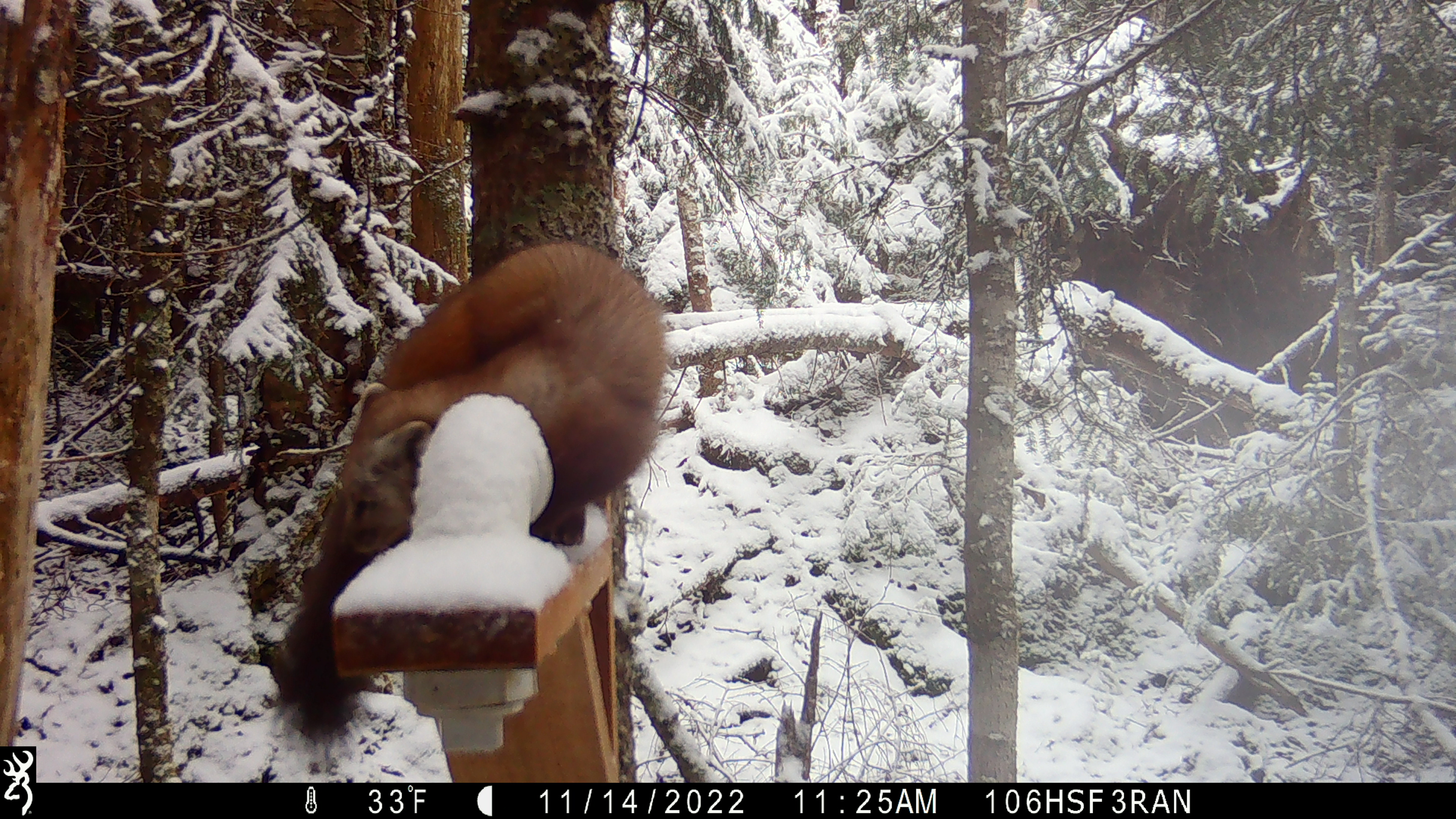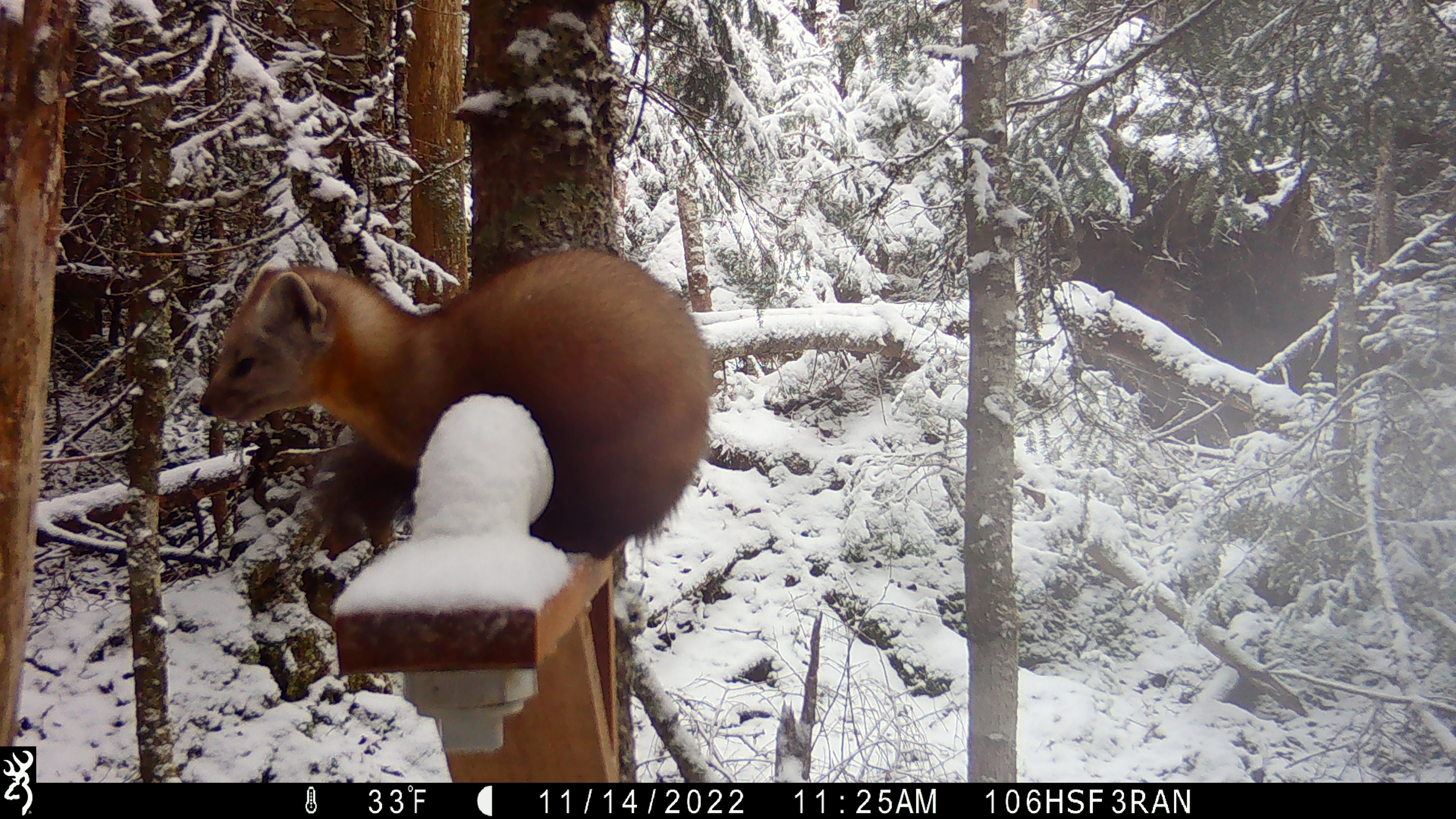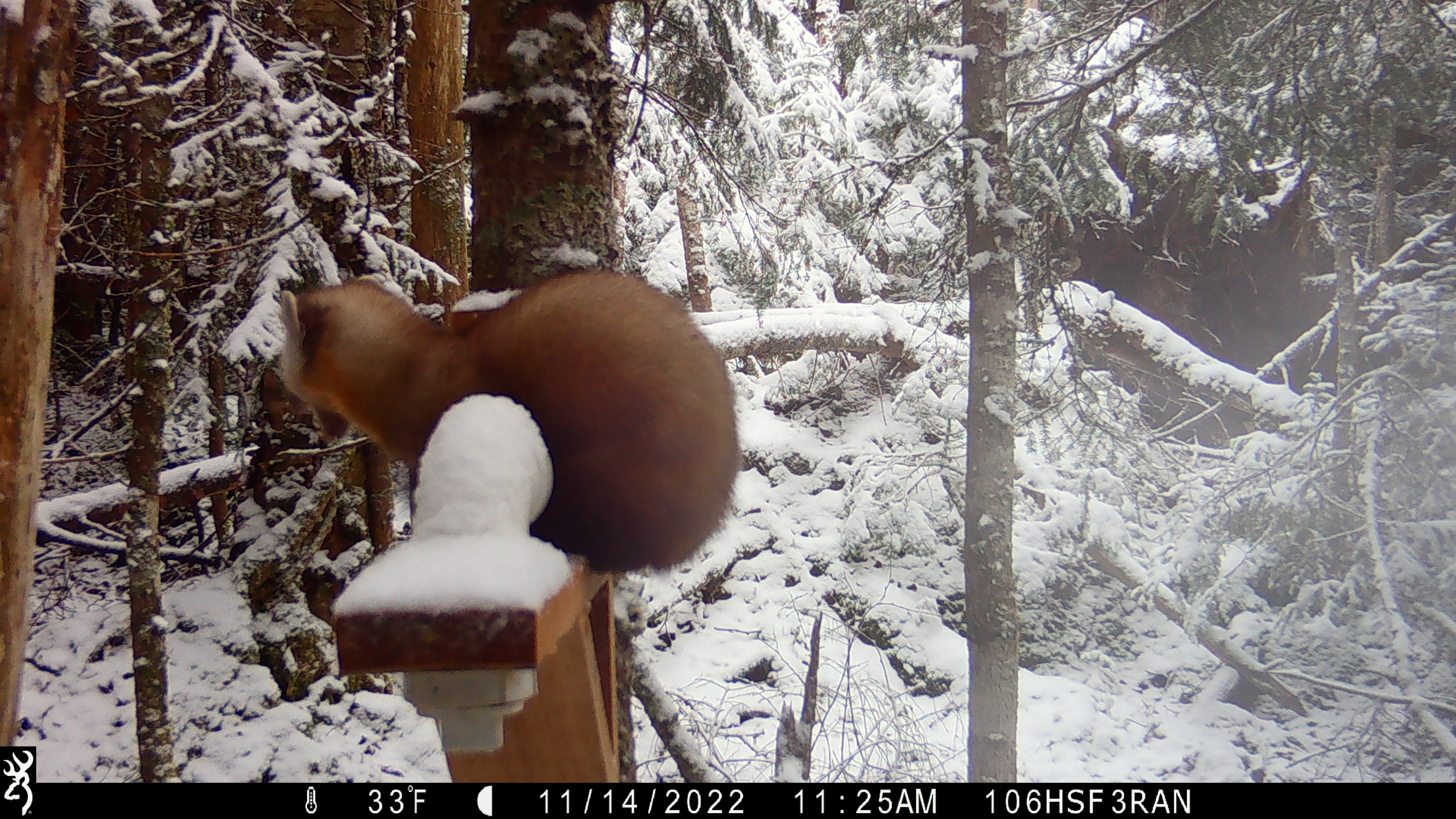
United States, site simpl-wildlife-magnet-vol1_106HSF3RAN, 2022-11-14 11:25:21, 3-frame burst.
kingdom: Animalia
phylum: Chordata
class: Mammalia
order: Carnivora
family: Mustelidae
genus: Martes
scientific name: Martes americana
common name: american marten